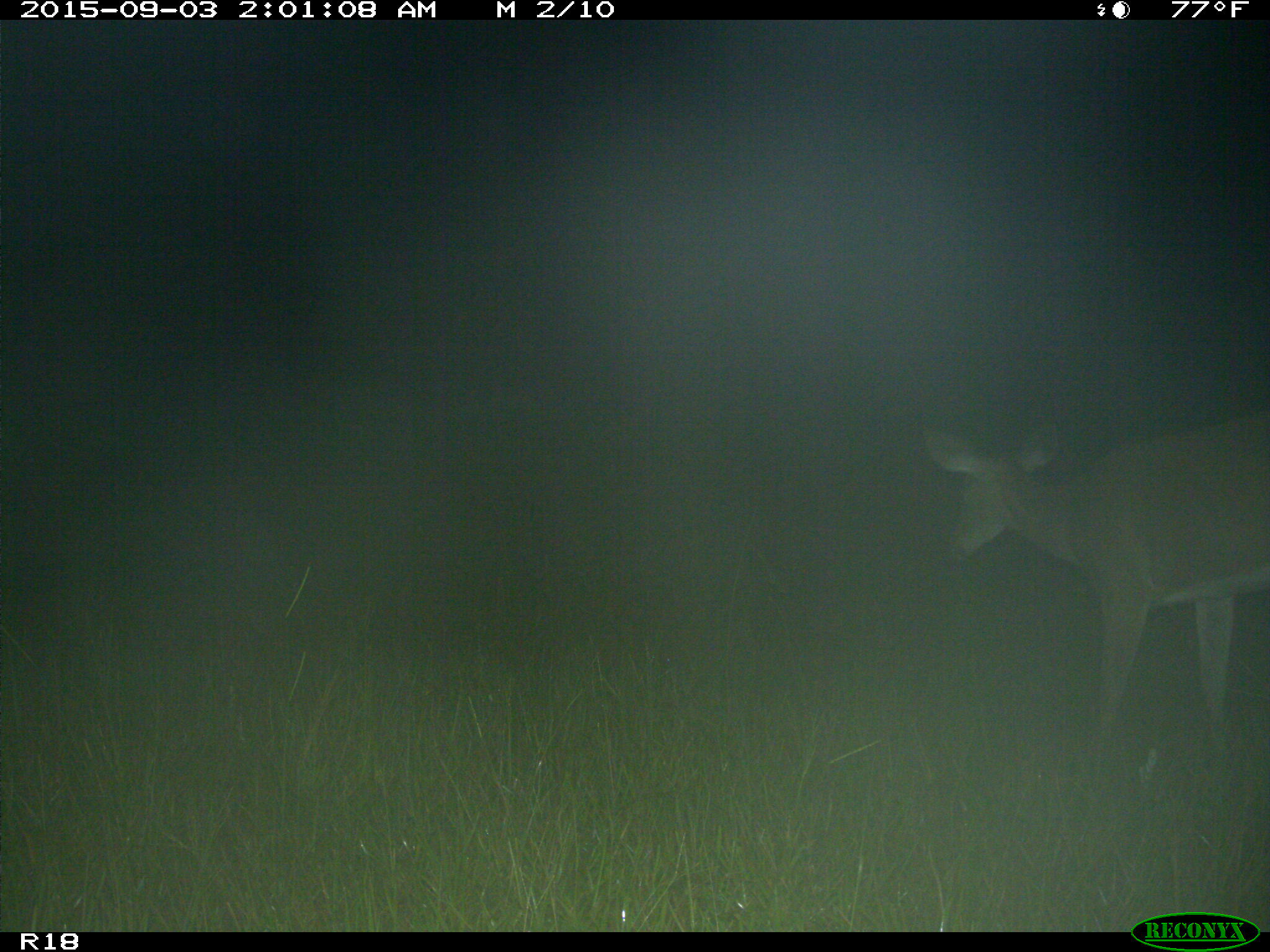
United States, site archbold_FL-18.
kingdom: Animalia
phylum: Chordata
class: Mammalia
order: Artiodactyla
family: Cervidae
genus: Odocoileus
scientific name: Odocoileus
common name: deer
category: unidentified deer